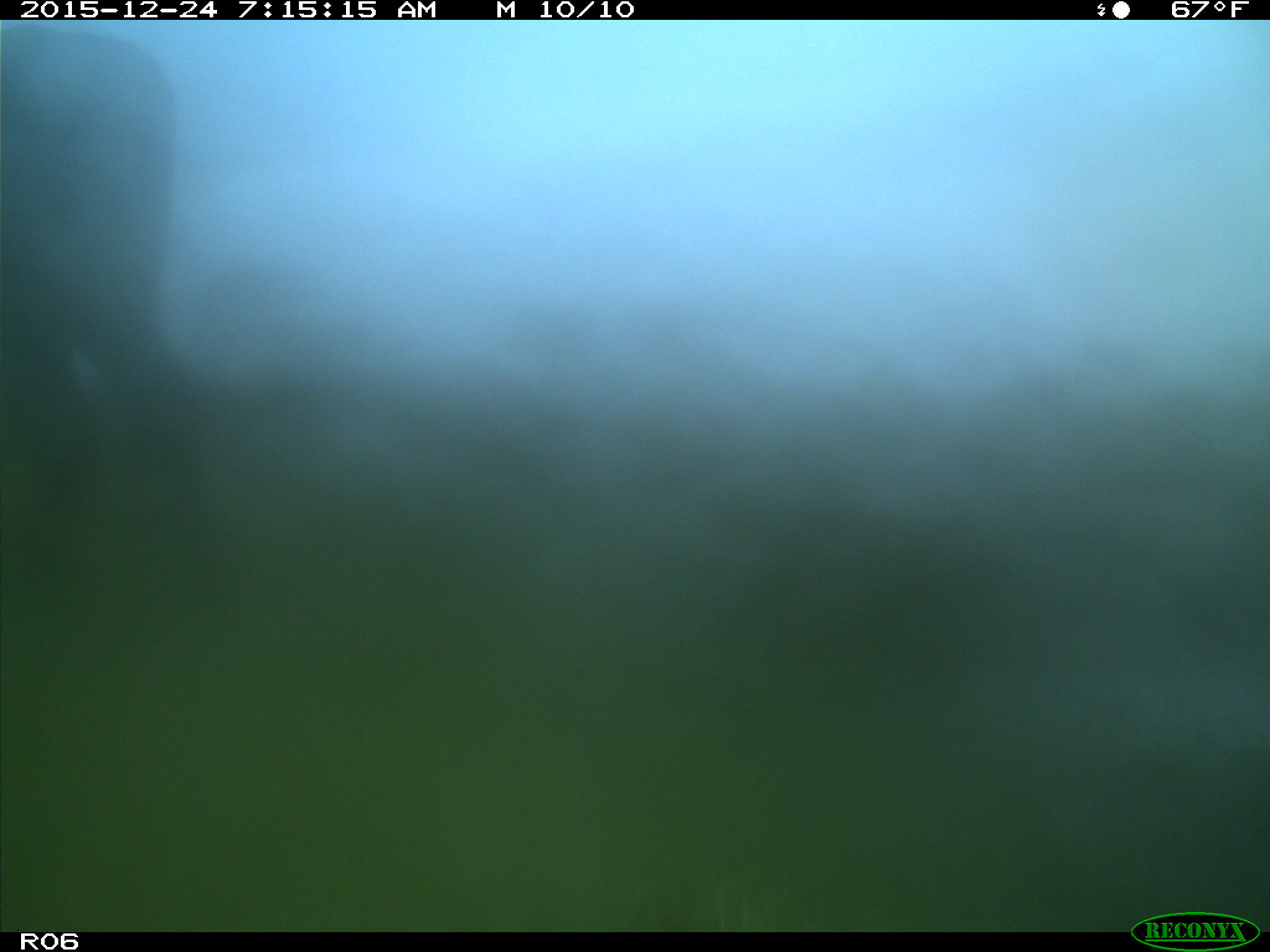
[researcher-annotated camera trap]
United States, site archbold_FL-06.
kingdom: Animalia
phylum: Chordata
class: Mammalia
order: Artiodactyla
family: Bovidae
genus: Bos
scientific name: Bos taurus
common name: domestic cow